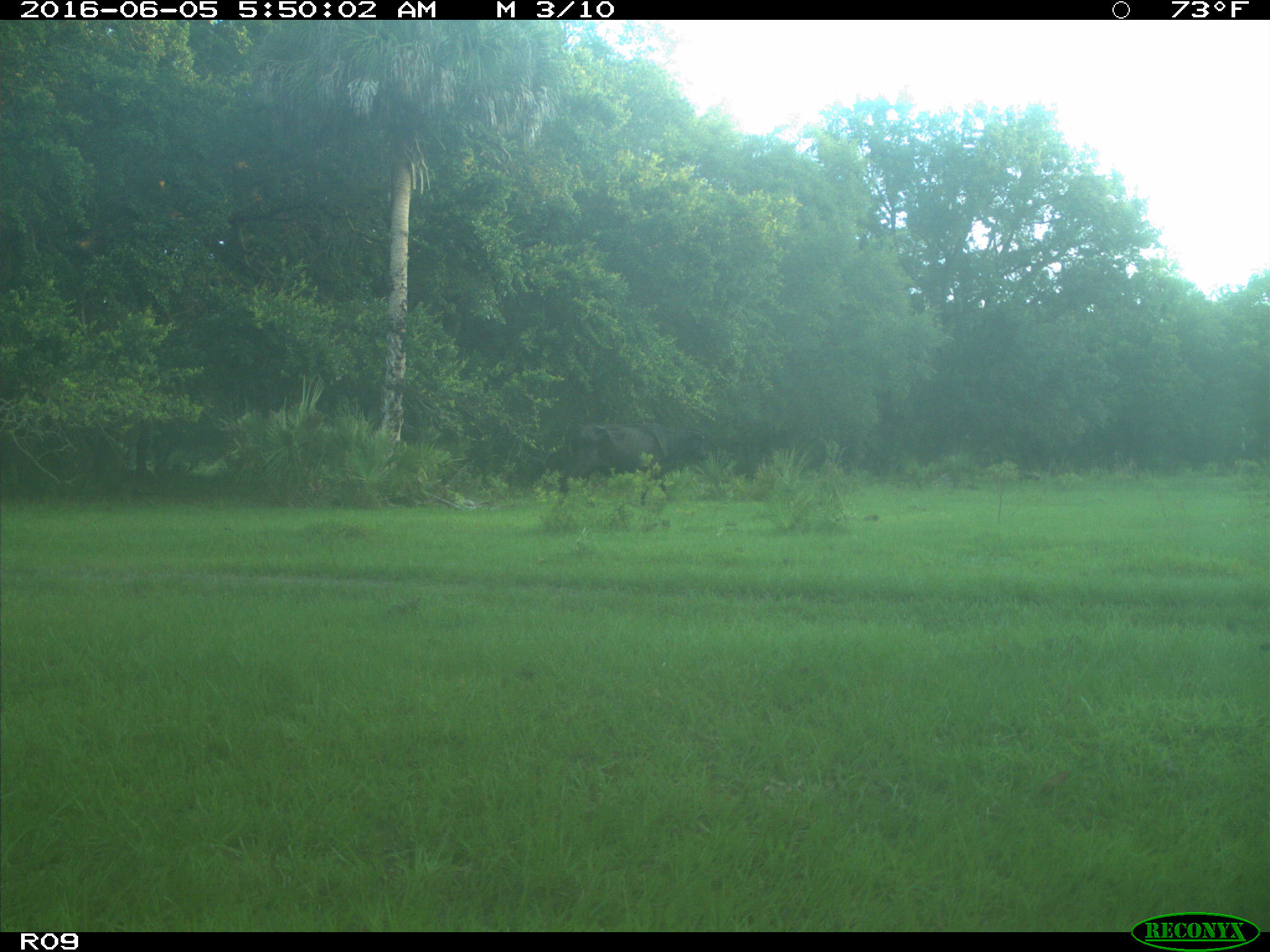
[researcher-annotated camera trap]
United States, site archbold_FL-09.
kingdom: Animalia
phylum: Chordata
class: Mammalia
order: Artiodactyla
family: Bovidae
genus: Bos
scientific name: Bos taurus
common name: domestic cow